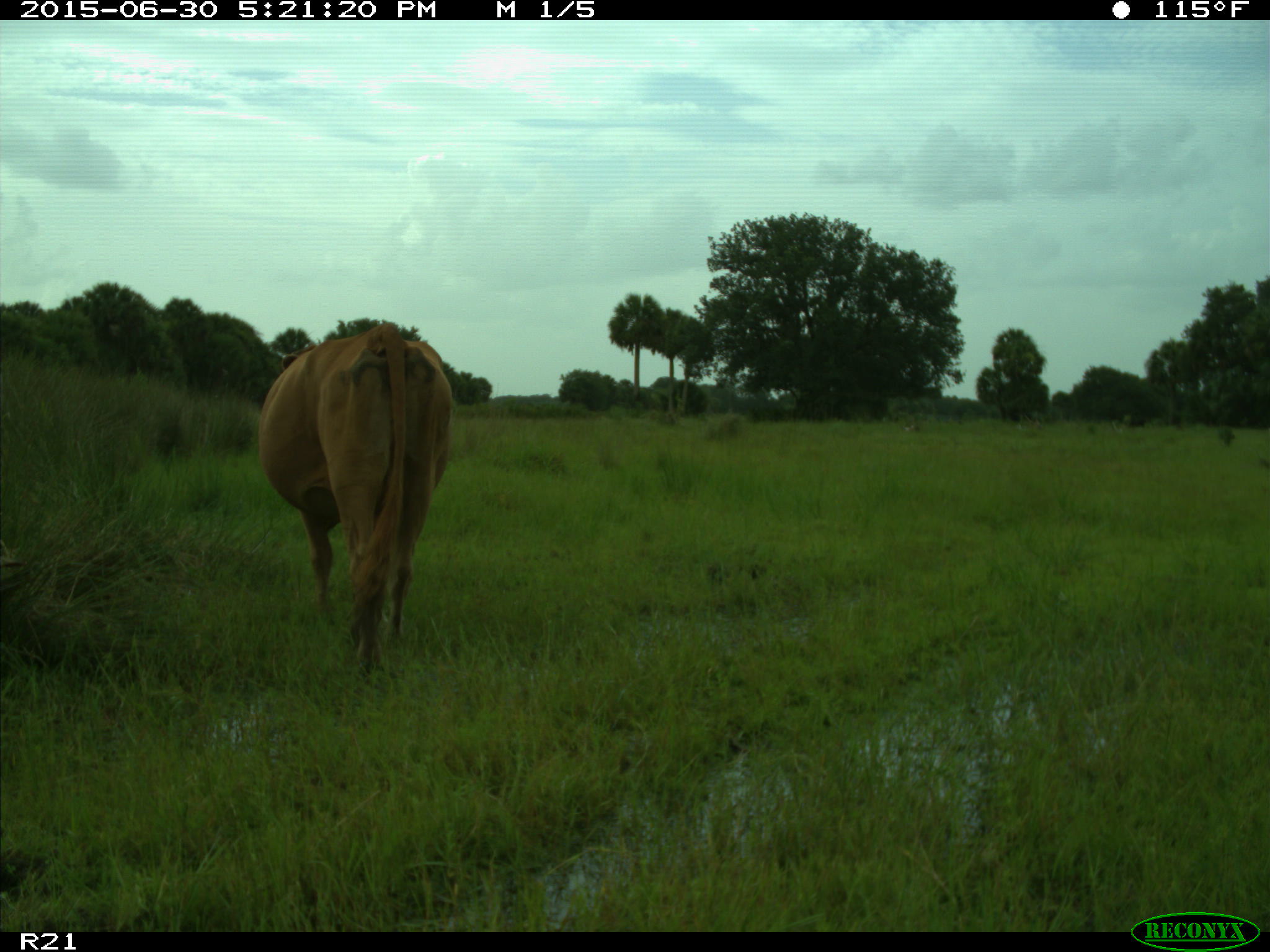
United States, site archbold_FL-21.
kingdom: Animalia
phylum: Chordata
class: Mammalia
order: Artiodactyla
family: Bovidae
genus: Bos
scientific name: Bos taurus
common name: domestic cow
Bos taurus (domestic cow).